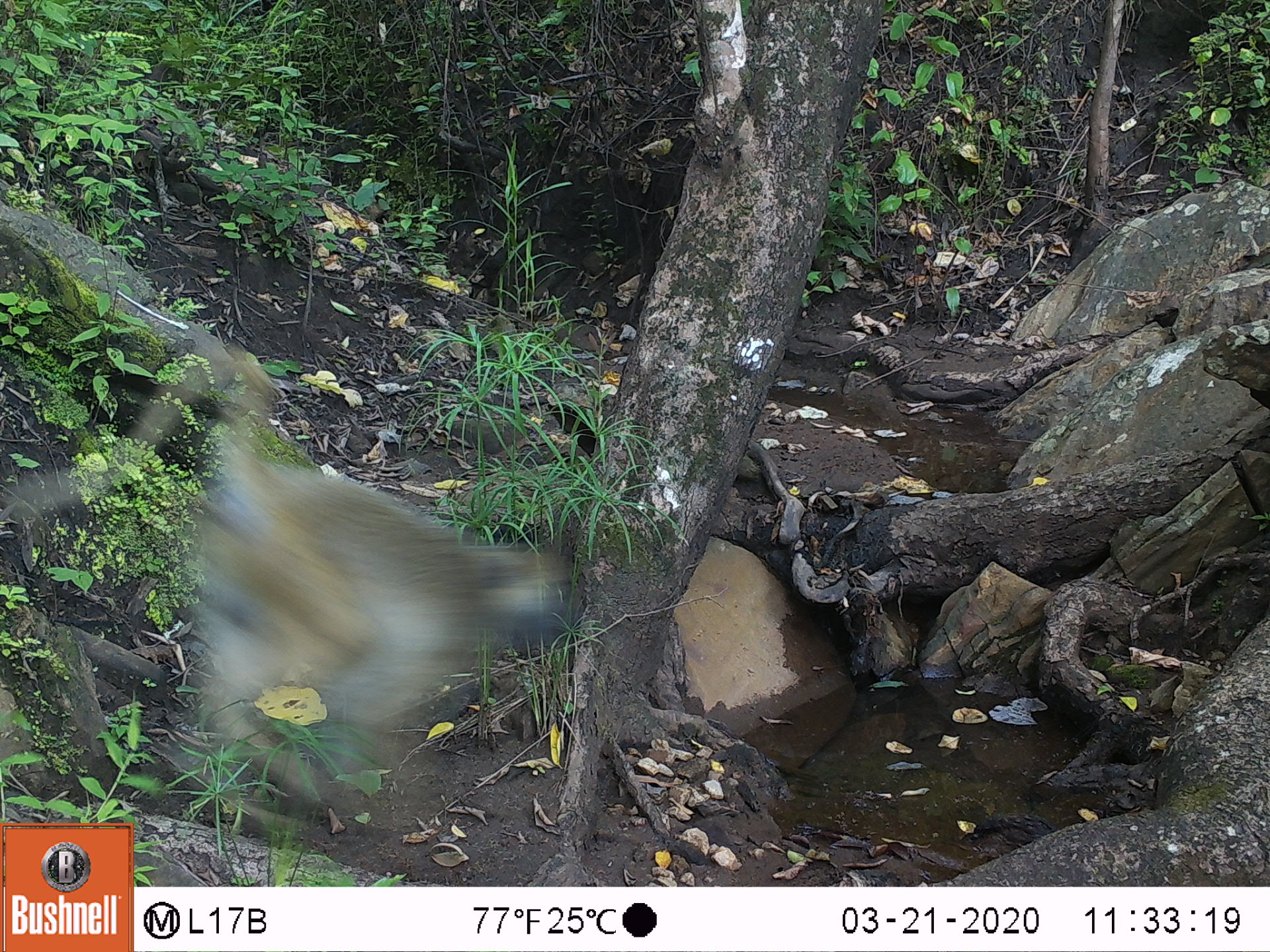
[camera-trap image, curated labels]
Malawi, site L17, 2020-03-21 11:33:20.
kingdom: Animalia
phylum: Chordata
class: Mammalia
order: Primates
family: Cercopithecidae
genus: Papio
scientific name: Papio cynocephalus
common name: yellow baboon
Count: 1.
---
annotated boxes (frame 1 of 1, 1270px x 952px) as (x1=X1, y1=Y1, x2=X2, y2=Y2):
yellow baboon: (x1=163, y1=355, x2=566, y2=804)